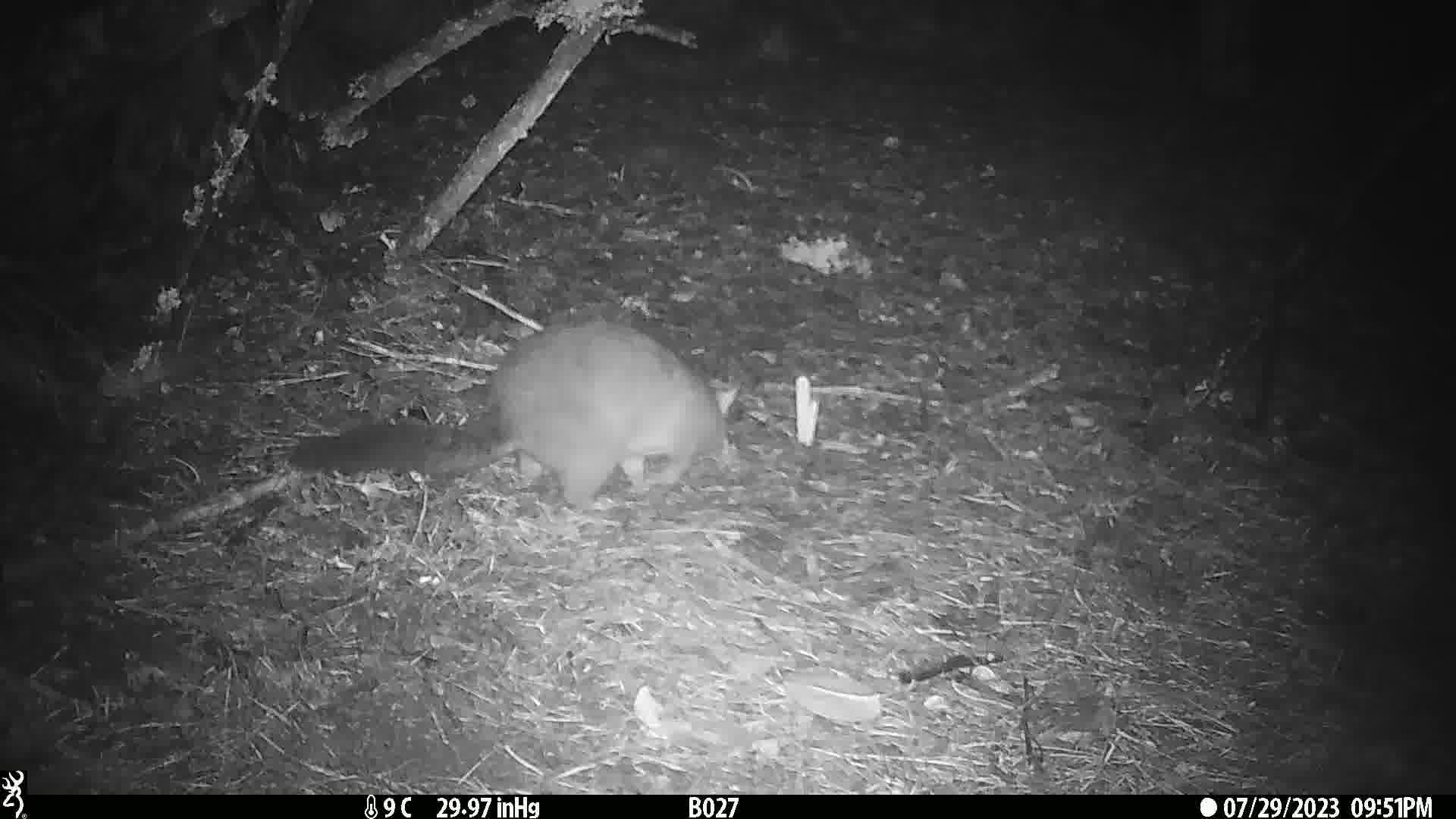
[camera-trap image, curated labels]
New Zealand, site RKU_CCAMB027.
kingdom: Animalia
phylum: Chordata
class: Mammalia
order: Diprotodontia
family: Phalangeridae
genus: Trichosurus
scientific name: Trichosurus vulpecula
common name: common brushtail possum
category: possum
Possum (common brushtail possum) (Trichosurus vulpecula).